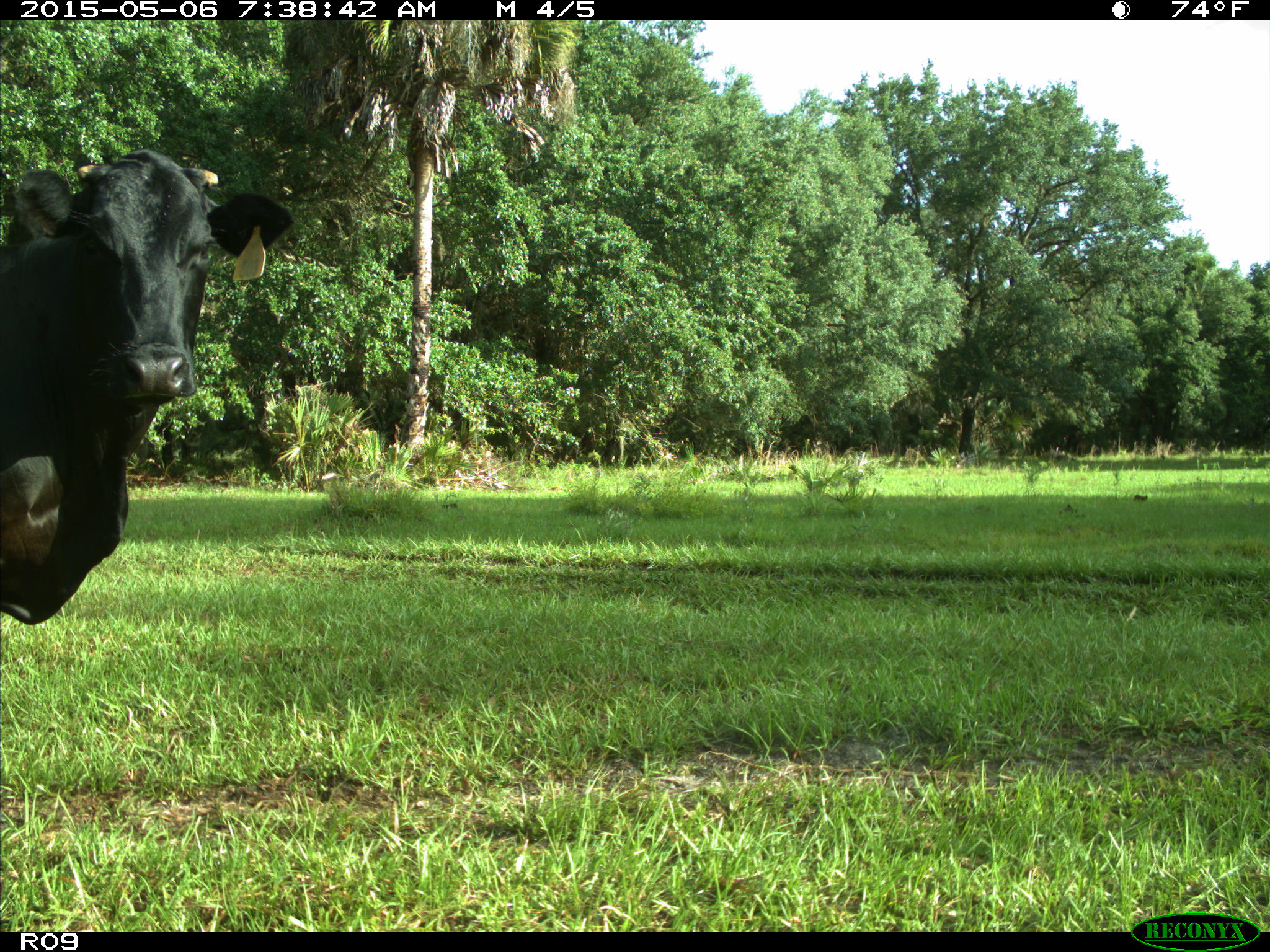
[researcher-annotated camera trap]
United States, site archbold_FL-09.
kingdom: Animalia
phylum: Chordata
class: Mammalia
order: Artiodactyla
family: Bovidae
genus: Bos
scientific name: Bos taurus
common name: domestic cow